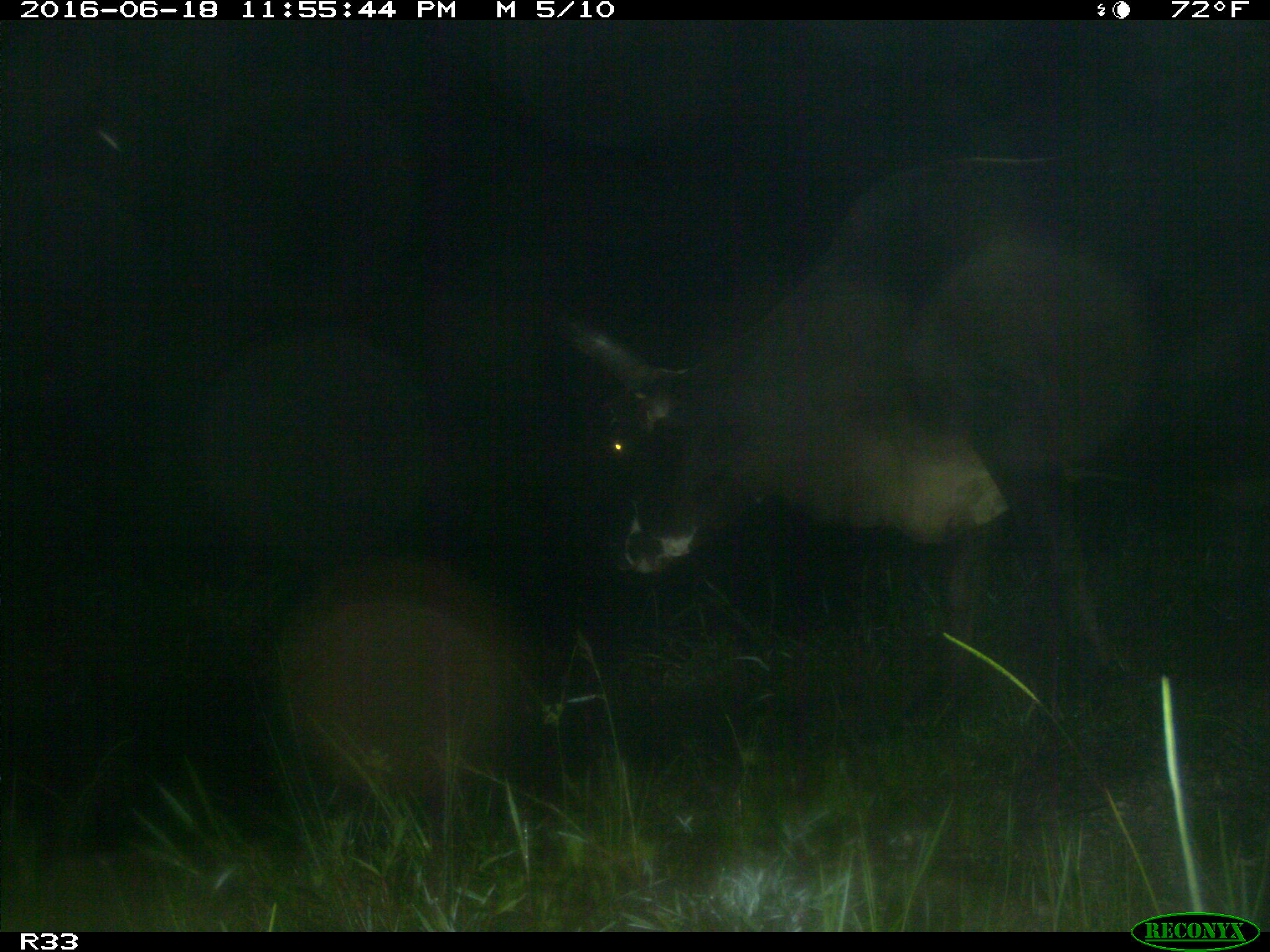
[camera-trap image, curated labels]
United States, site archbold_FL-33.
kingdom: Animalia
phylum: Chordata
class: Mammalia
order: Artiodactyla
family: Bovidae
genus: Bos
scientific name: Bos taurus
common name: domestic cow